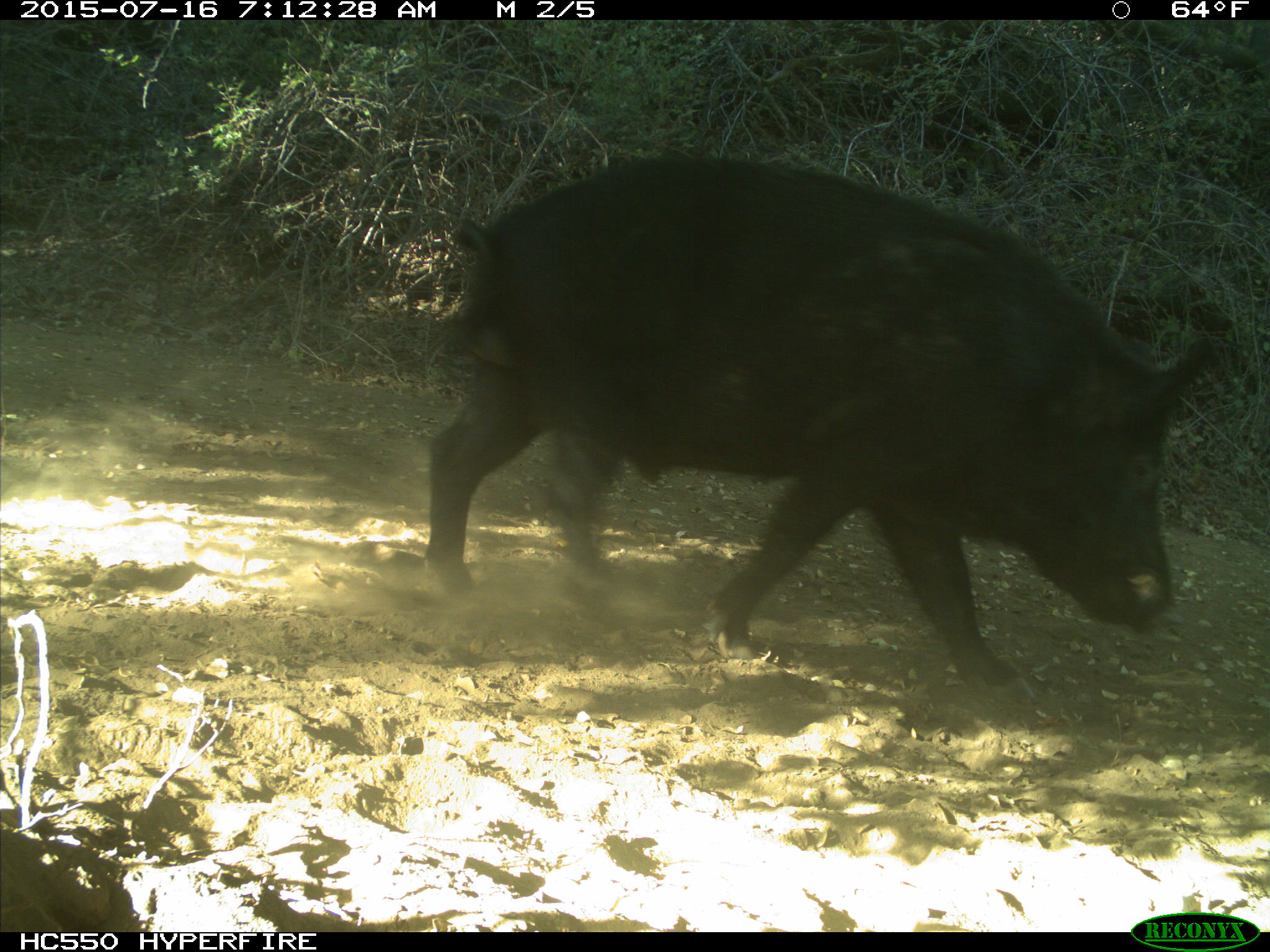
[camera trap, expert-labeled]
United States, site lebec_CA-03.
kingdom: Animalia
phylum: Chordata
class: Mammalia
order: Artiodactyla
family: Suidae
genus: Sus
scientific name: Sus scrofa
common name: wild boar